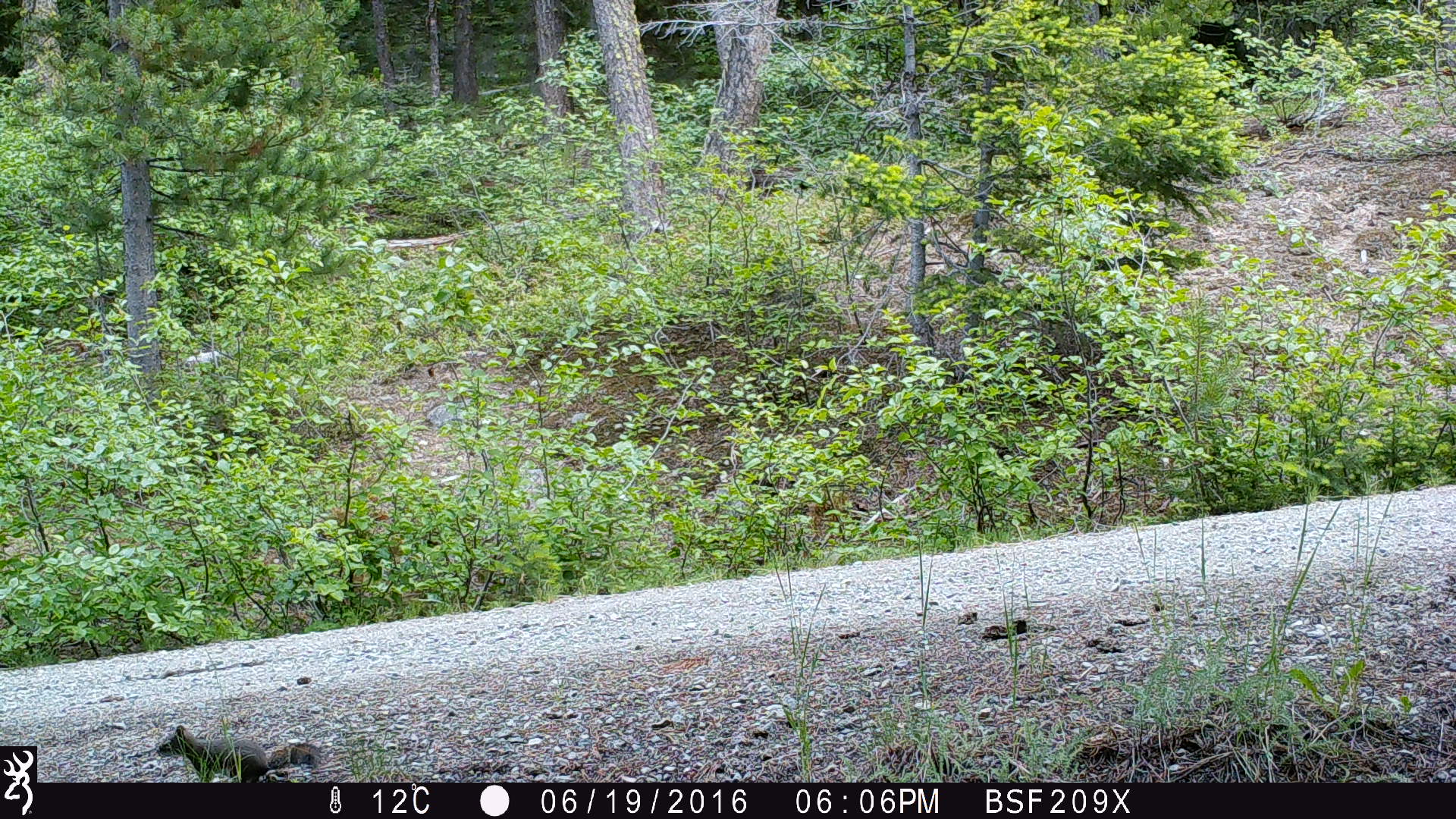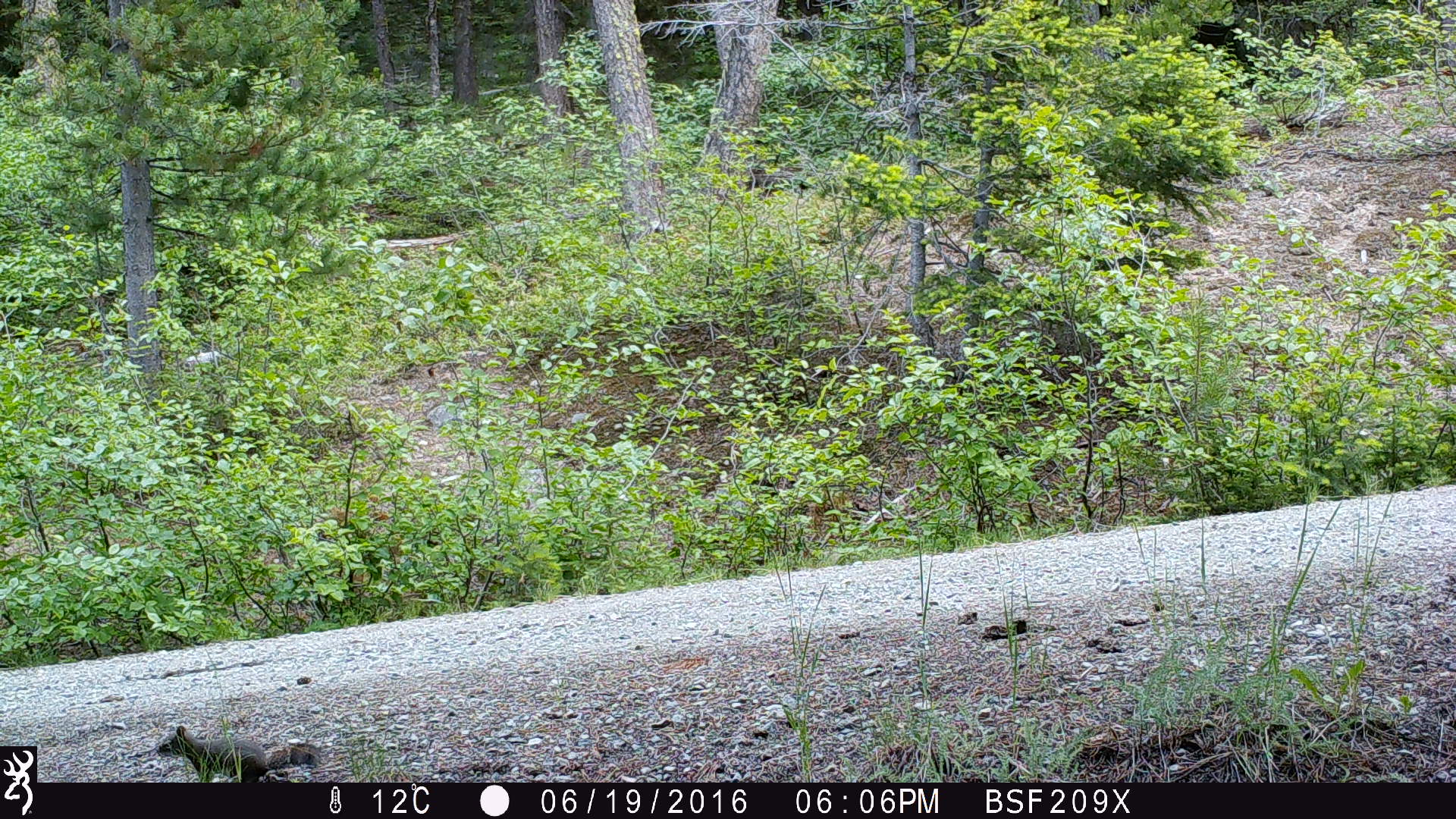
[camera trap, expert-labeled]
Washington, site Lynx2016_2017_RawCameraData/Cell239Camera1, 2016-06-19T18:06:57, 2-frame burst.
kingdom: Animalia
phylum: Chordata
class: Mammalia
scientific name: Mammalia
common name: small mammal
Small mammal (Mammalia). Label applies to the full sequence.